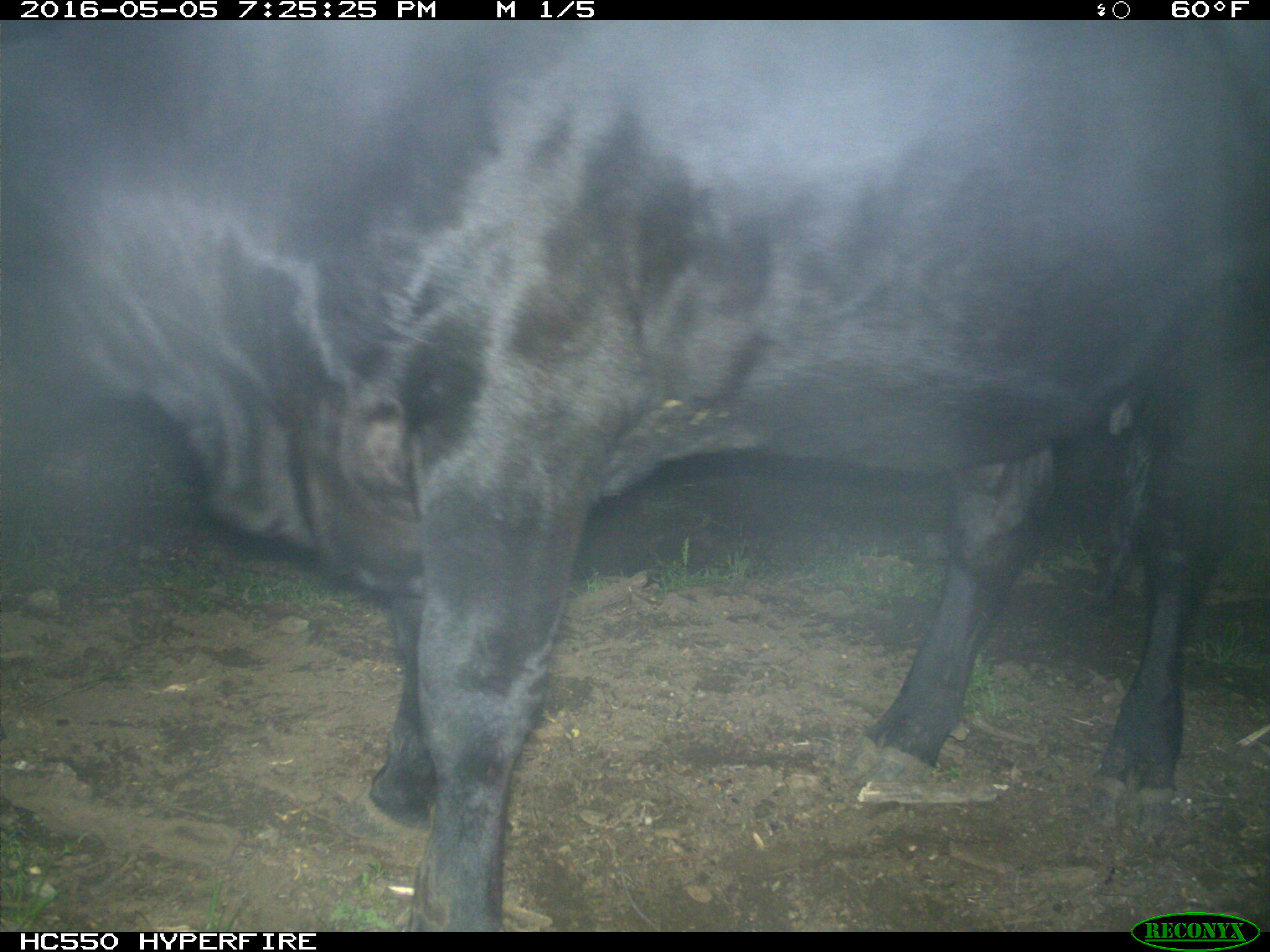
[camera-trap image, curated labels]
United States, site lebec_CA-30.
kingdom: Animalia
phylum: Chordata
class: Mammalia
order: Artiodactyla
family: Bovidae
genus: Bos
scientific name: Bos taurus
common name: domestic cow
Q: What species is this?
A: Bos taurus (domestic cow).